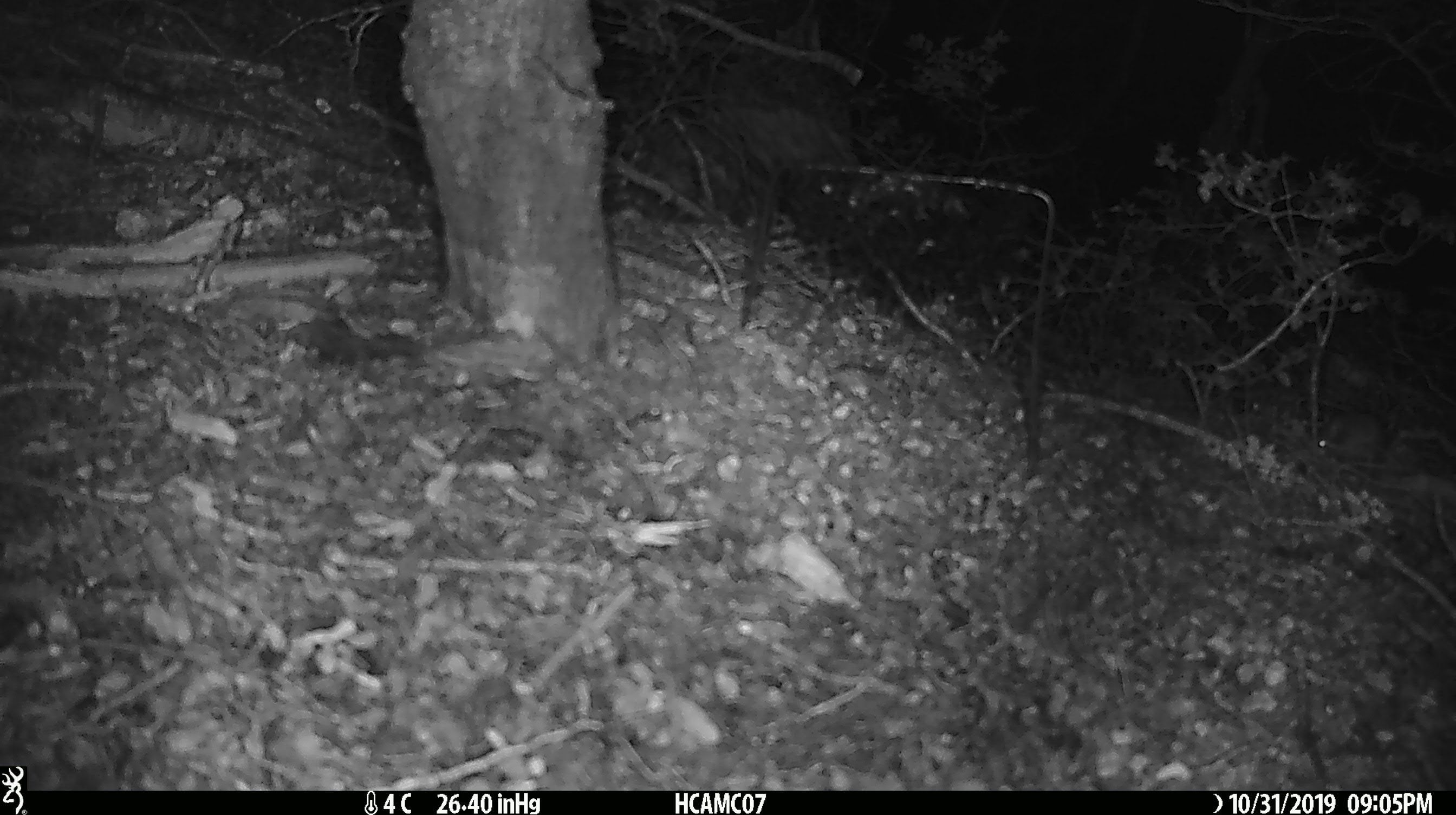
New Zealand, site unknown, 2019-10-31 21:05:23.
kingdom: Animalia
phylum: Chordata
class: Mammalia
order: Rodentia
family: Muridae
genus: Mus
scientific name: Mus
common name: mouse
Mouse (Mus).